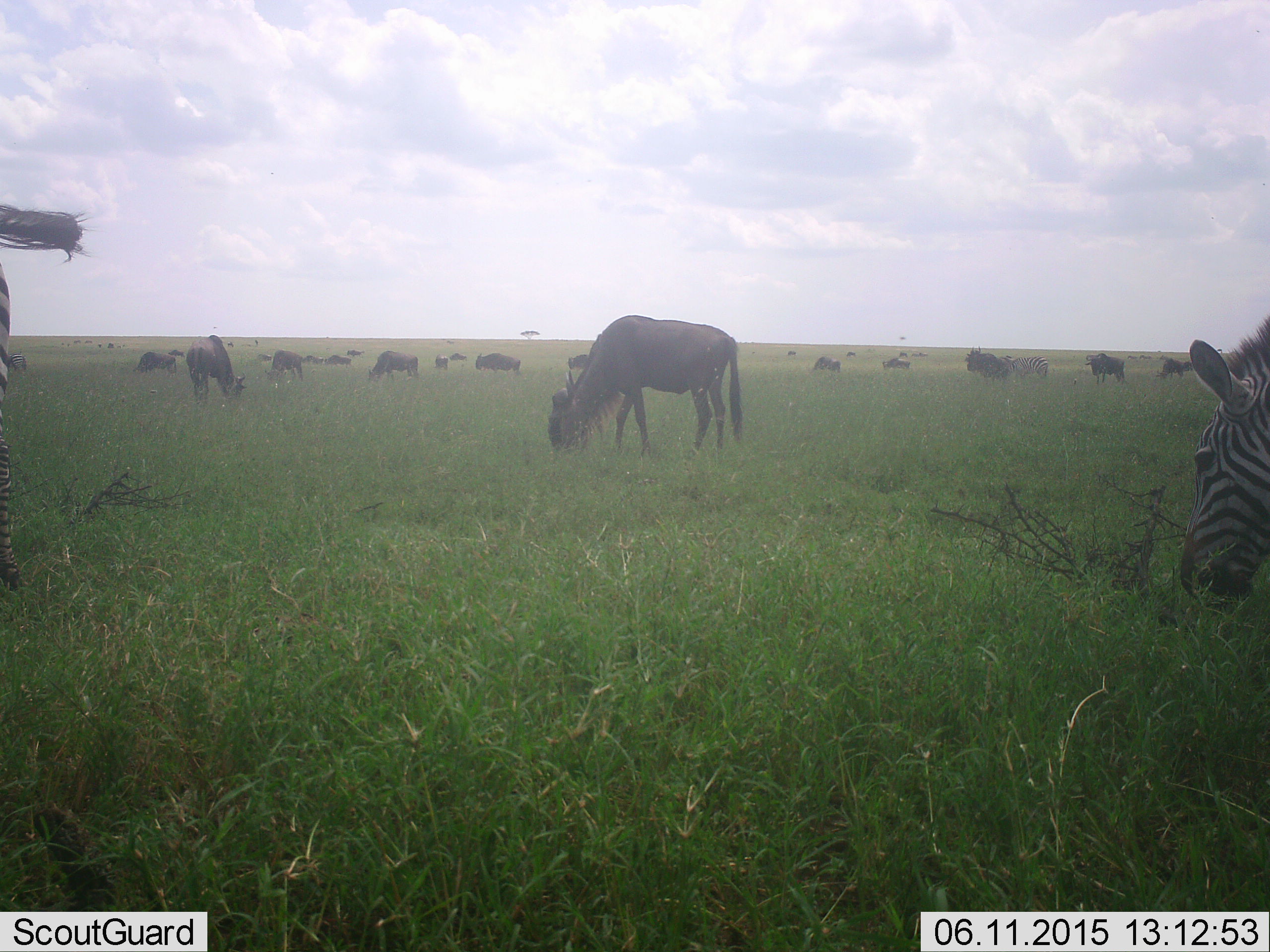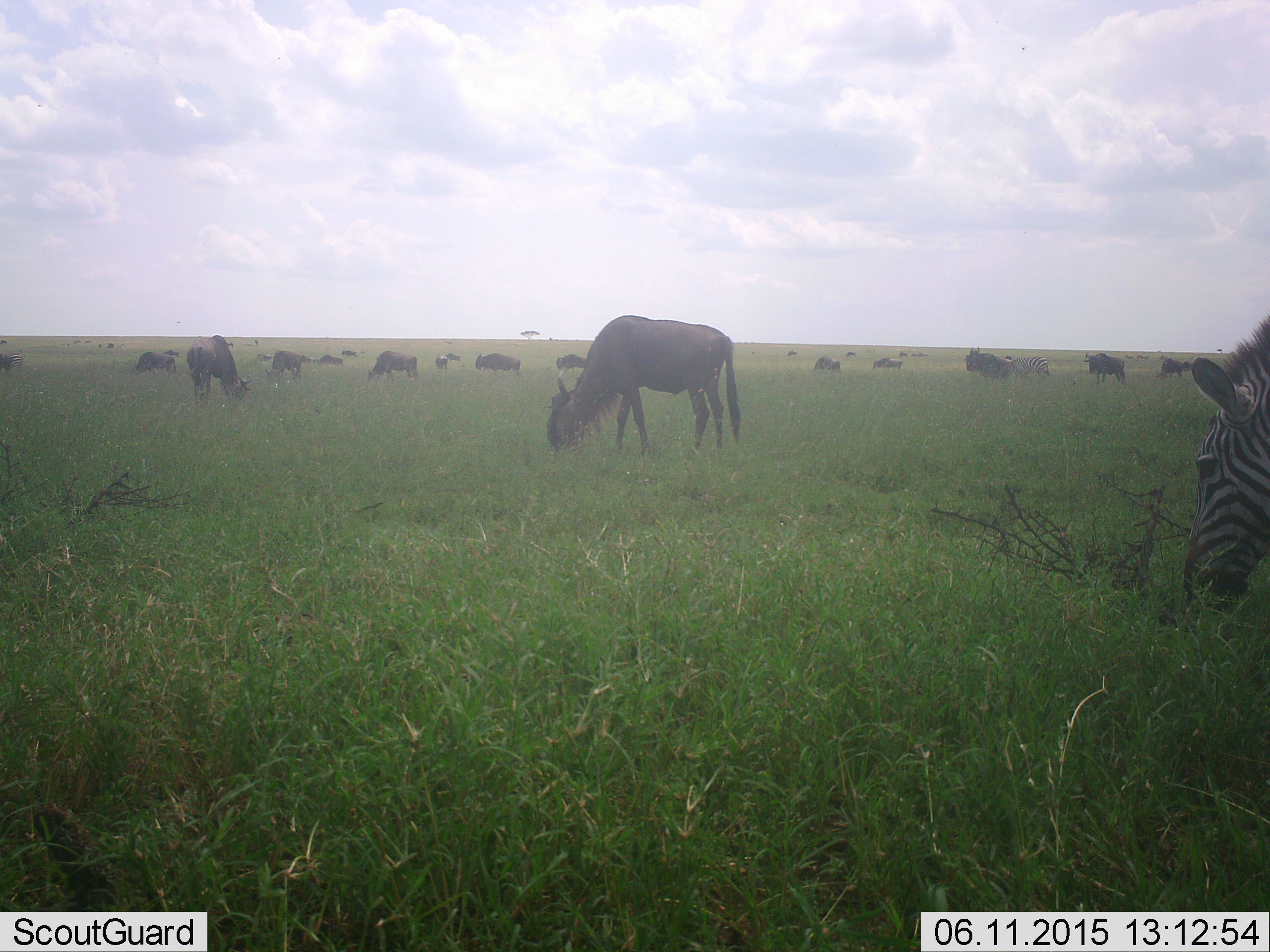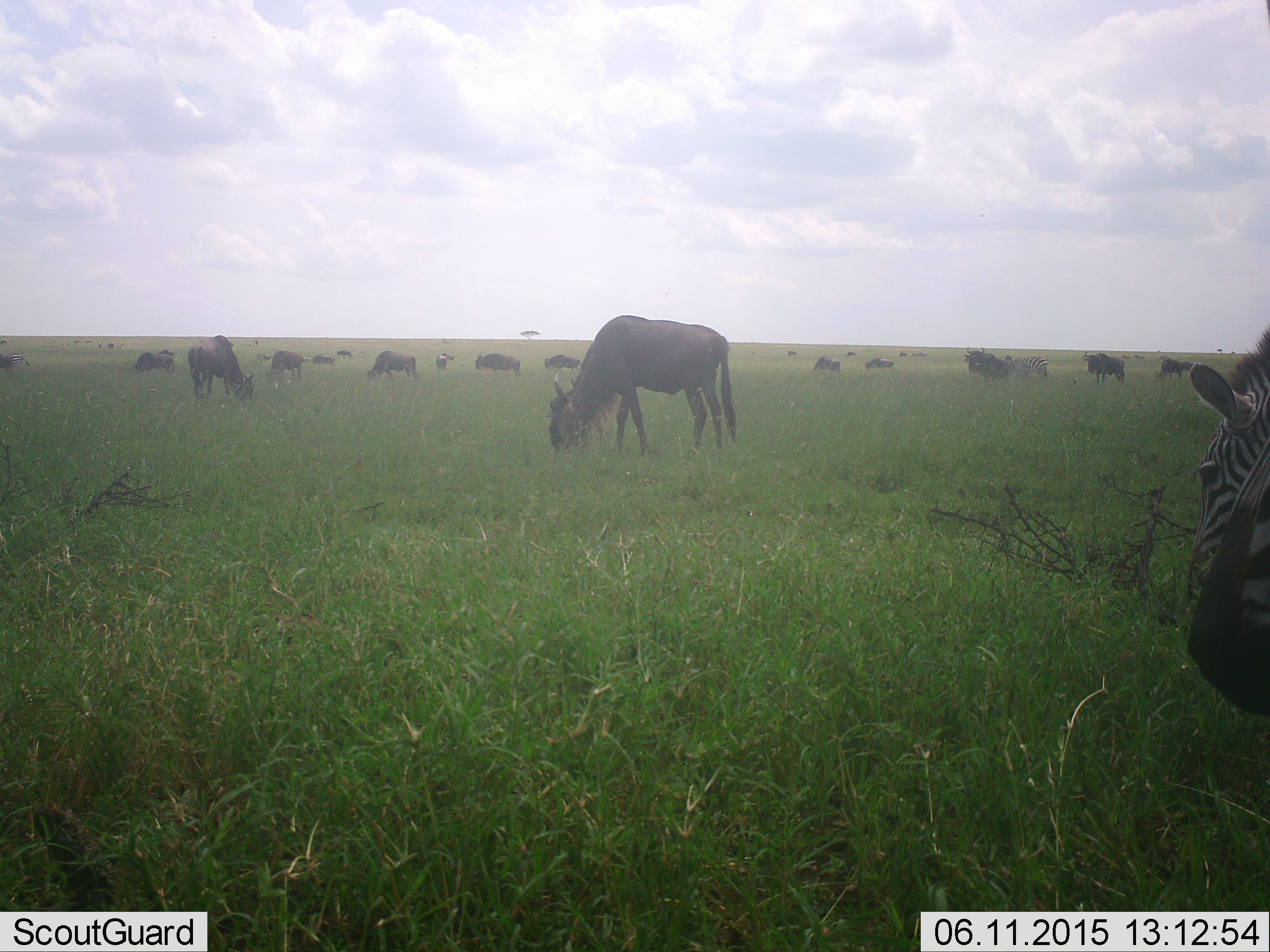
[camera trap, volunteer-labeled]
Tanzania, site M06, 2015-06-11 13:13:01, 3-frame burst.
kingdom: Animalia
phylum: Chordata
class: Mammalia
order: Artiodactyla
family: Bovidae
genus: Connochaetes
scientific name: Connochaetes taurinus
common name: blue wildebeest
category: wildebeest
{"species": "wildebeest (blue wildebeest) (Connochaetes taurinus)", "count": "11-50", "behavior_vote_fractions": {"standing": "20%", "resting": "10%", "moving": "10%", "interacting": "0%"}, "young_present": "0%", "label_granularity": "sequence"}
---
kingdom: Animalia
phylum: Chordata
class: Mammalia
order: Perissodactyla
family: Equidae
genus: Equus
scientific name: Equus quagga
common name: plains zebra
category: zebra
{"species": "zebra (plains zebra) (Equus quagga)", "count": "1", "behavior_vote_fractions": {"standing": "0%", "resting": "0%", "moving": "18%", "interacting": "0%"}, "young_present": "0%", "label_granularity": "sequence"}